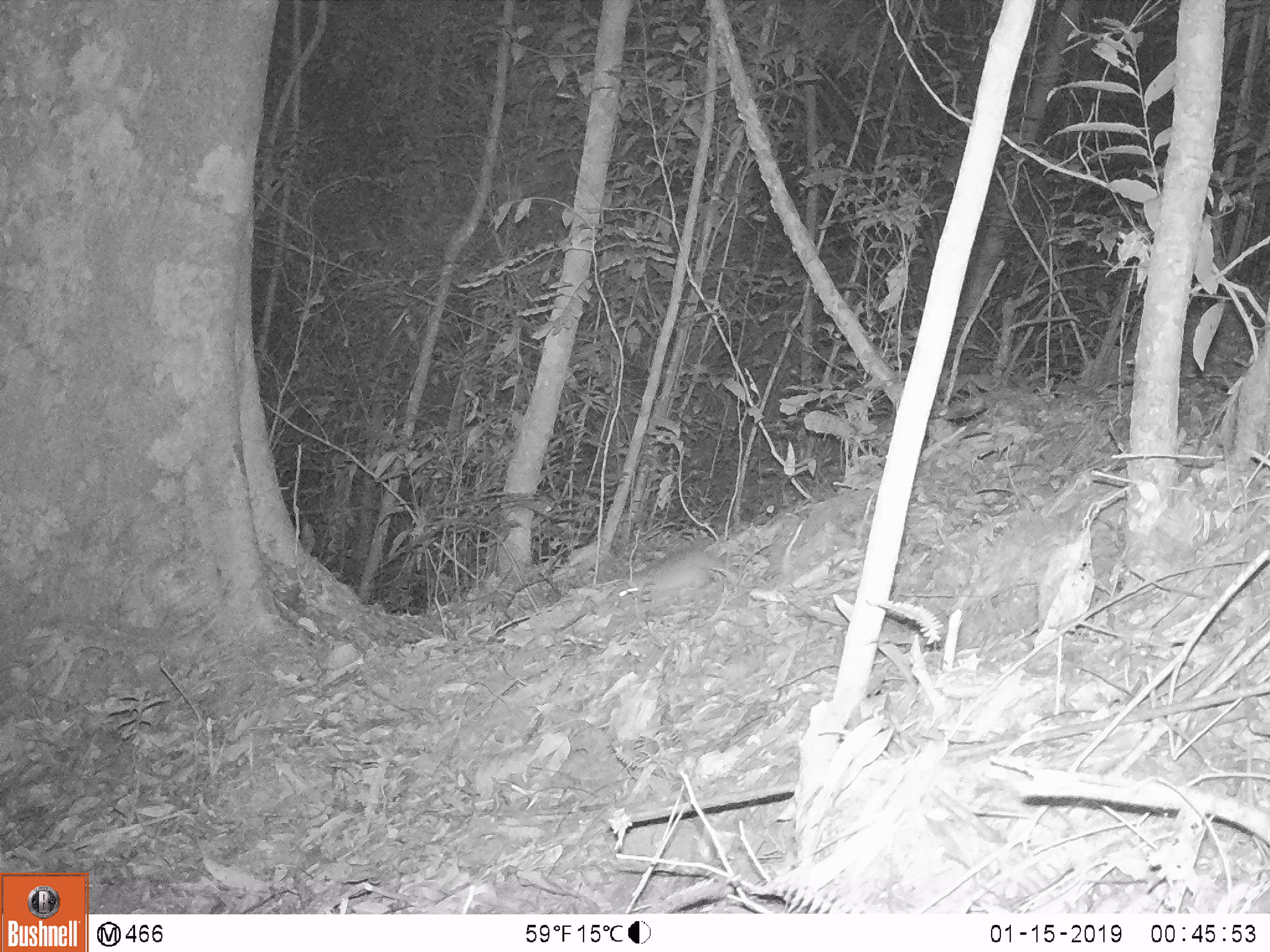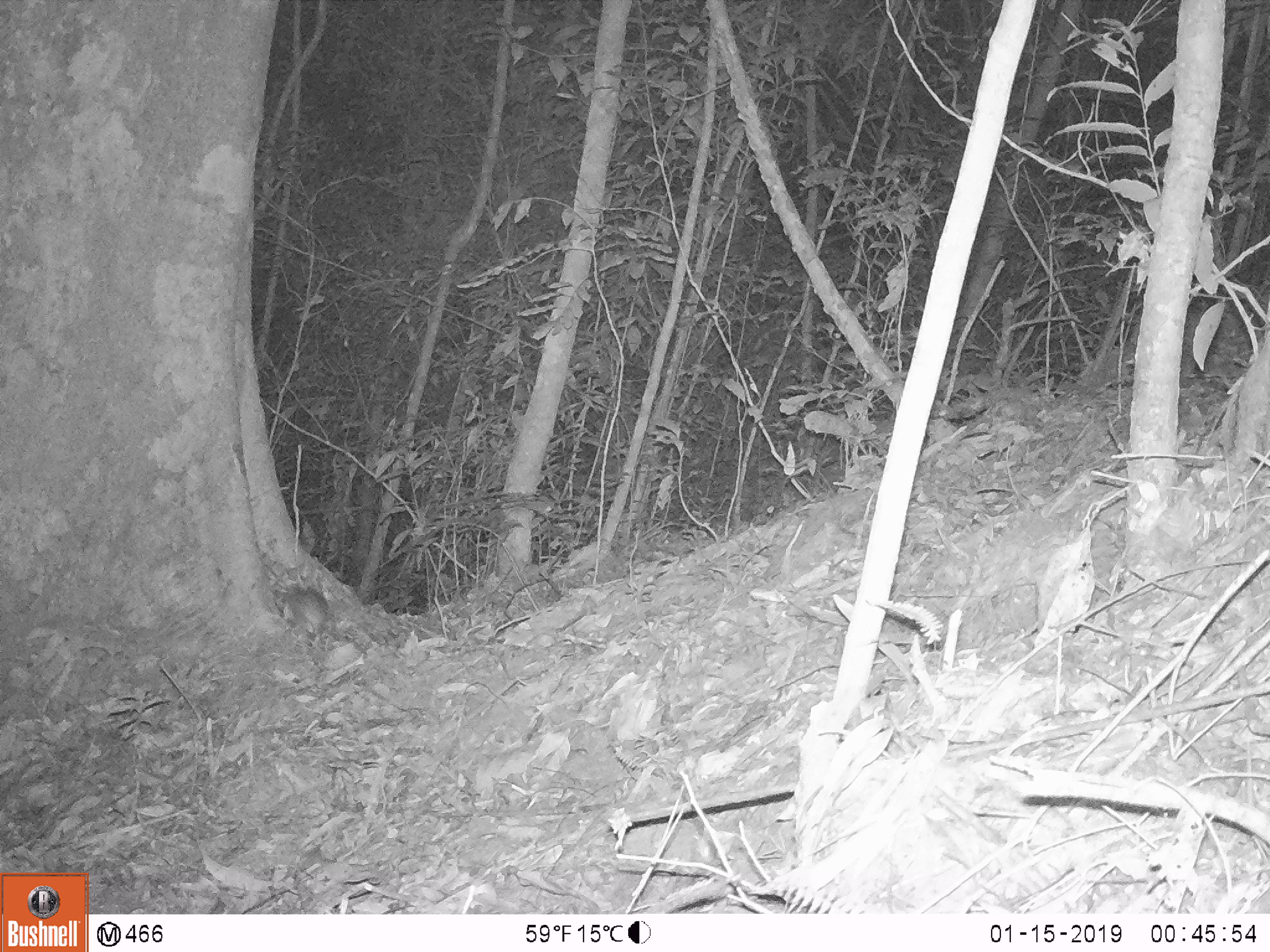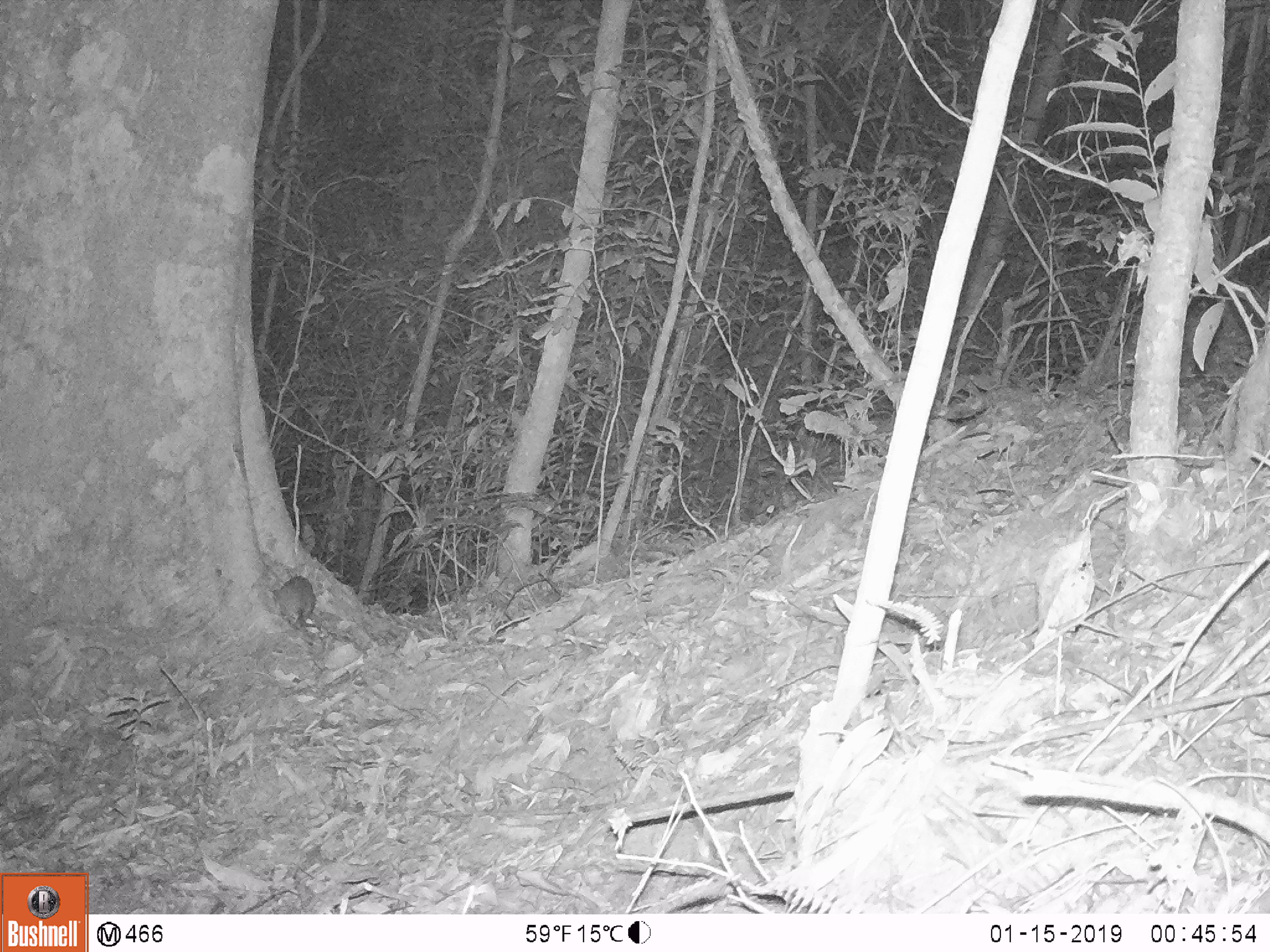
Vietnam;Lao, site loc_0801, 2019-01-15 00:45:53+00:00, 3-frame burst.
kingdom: Animalia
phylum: Chordata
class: Mammalia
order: Rodentia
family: Muridae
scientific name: Muridae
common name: old-world mice and rats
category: unidentified murid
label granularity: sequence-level